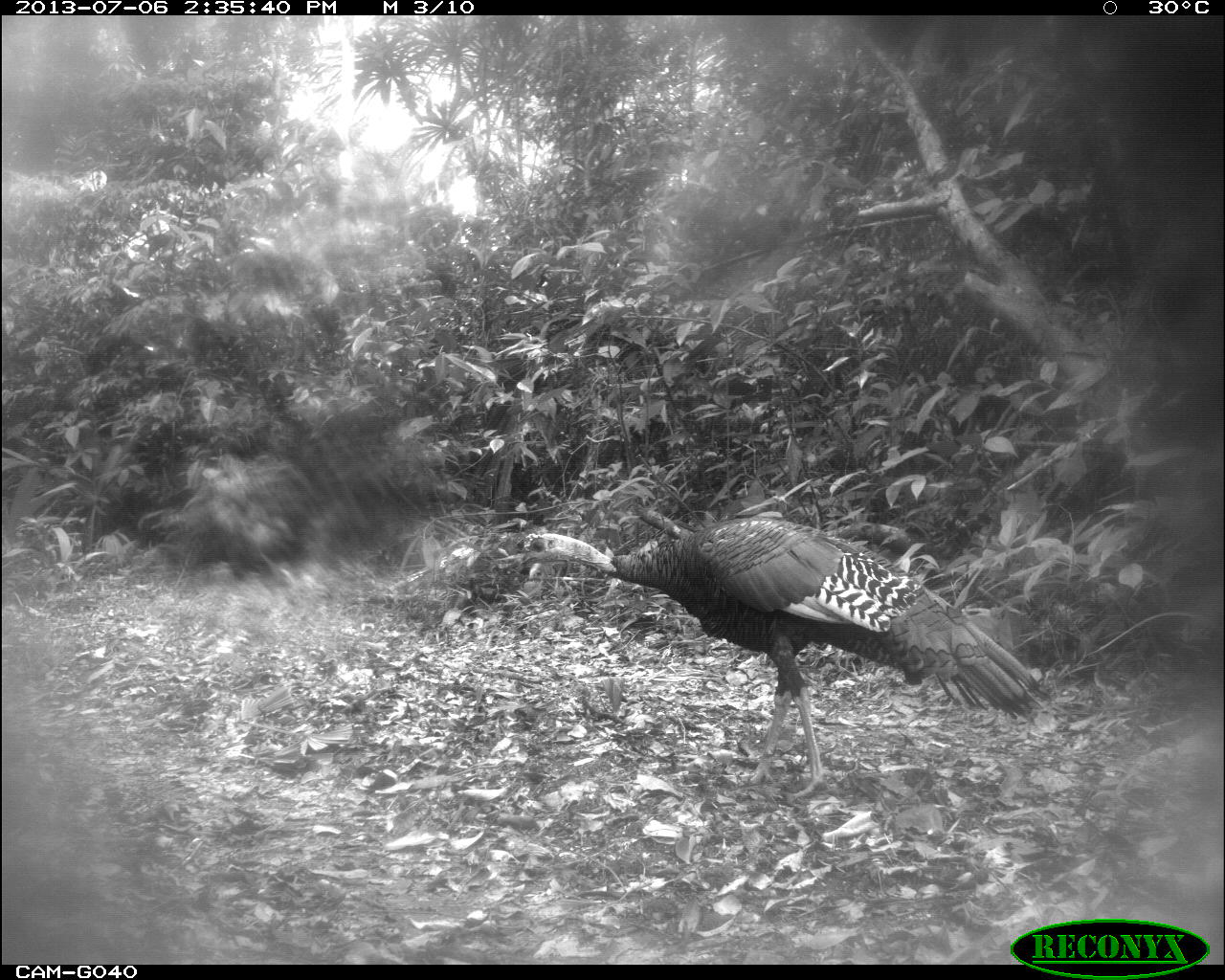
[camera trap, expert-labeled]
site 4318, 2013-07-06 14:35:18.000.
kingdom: Animalia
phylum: Chordata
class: Aves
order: Galliformes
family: Phasianidae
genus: Meleagris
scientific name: Meleagris ocellata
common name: ocellated turkey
Meleagris ocellata (ocellated turkey), count 1, sex male.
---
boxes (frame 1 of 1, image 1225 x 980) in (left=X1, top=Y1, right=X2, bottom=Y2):
meleagris ocellata: (left=509, top=517, right=1049, bottom=798)